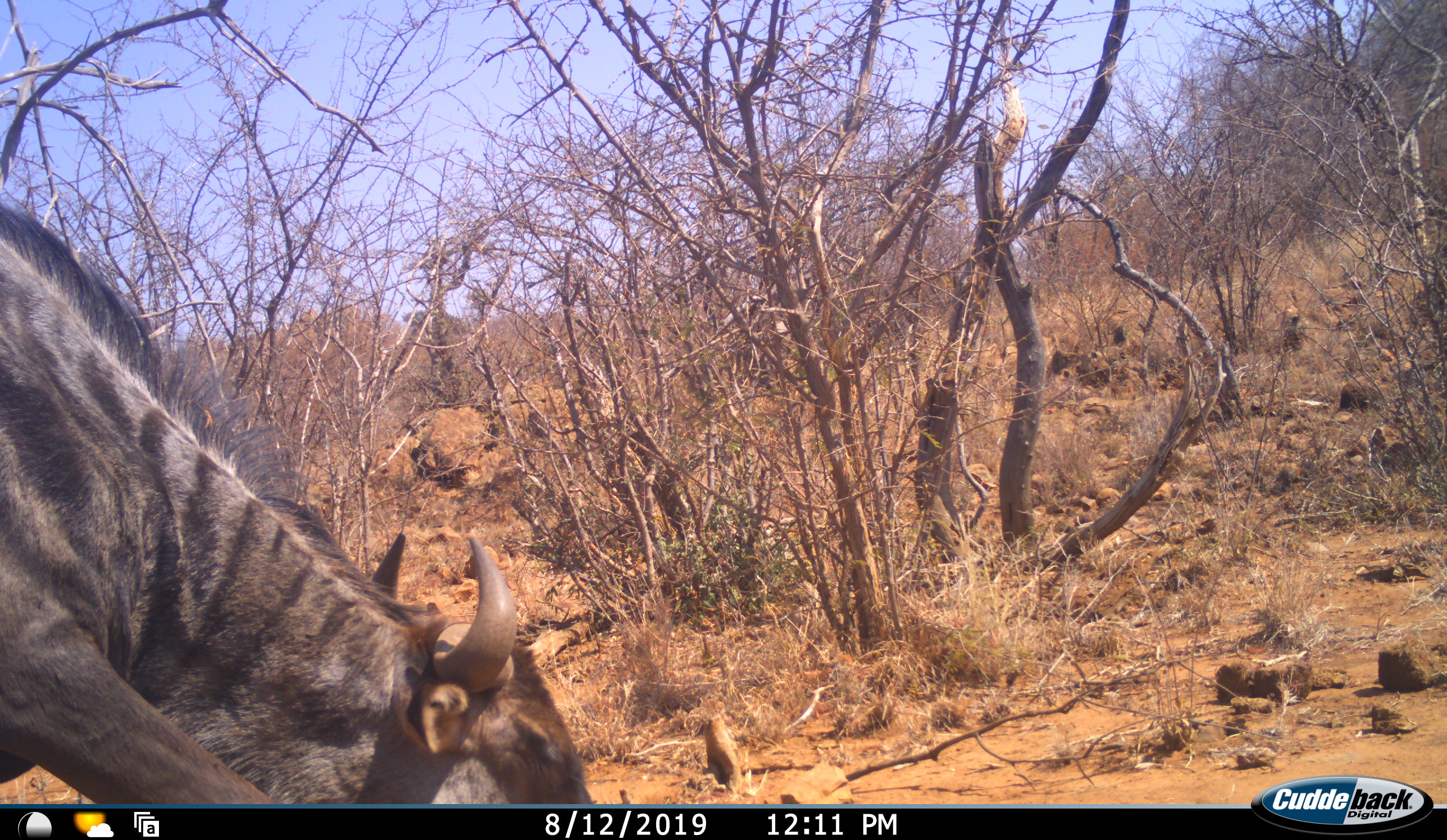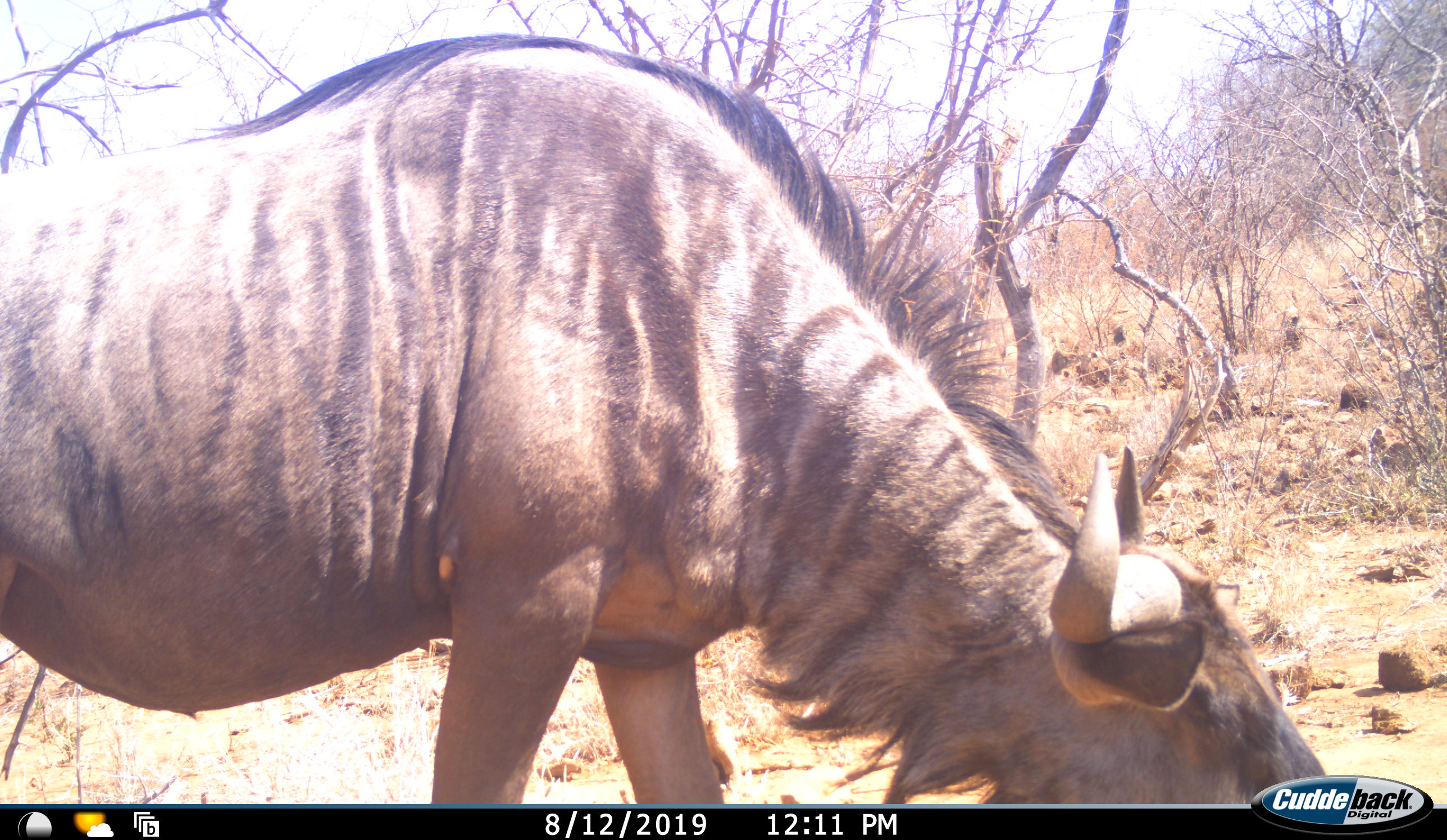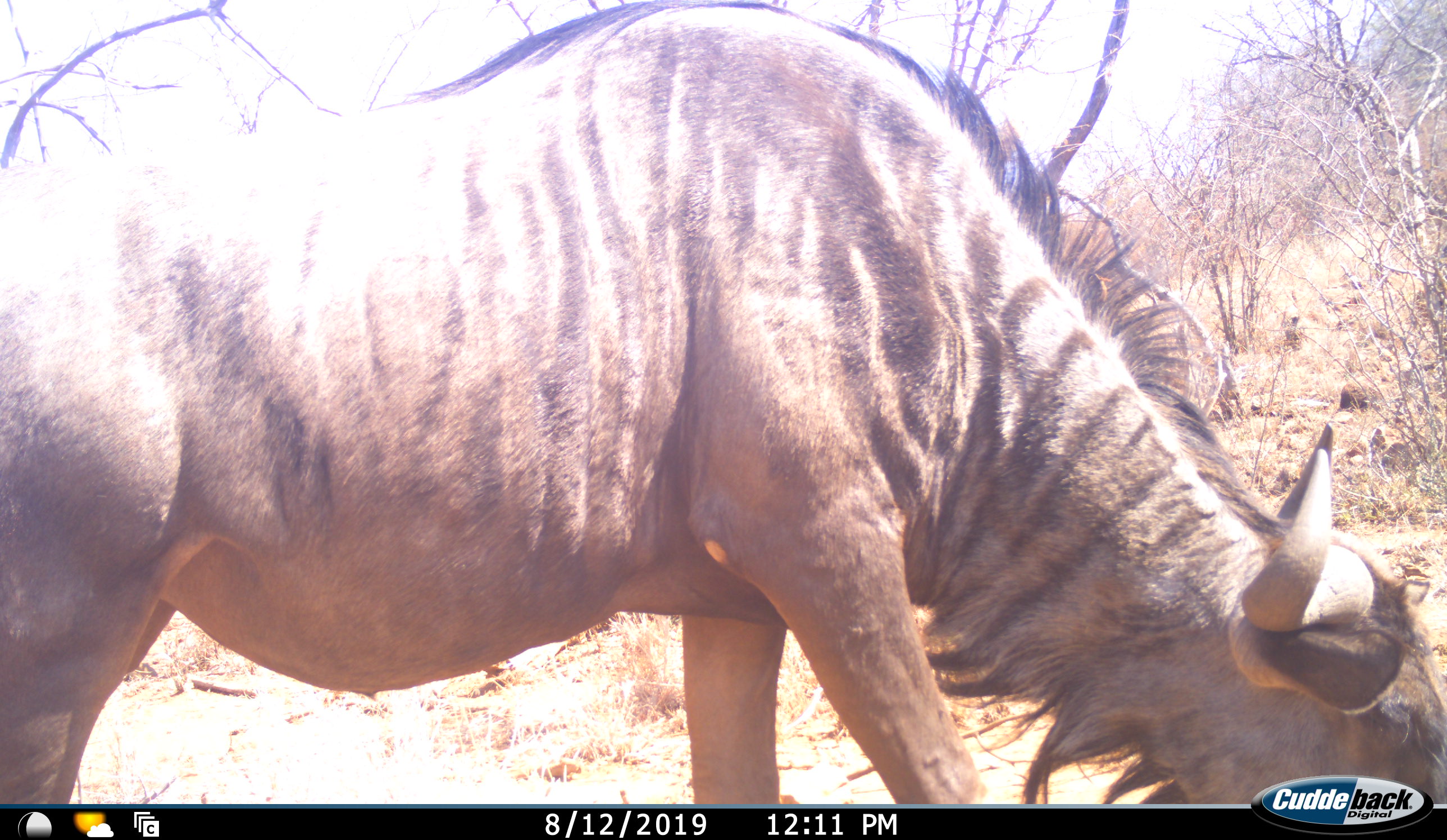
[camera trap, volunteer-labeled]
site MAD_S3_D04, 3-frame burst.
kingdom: Animalia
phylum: Chordata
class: Mammalia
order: Artiodactyla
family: Bovidae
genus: Connochaetes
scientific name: Connochaetes taurinus taurinus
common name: blue wildebeest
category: wildebeestblue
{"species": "wildebeestblue (blue wildebeest) (Connochaetes taurinus taurinus)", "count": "1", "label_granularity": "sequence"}